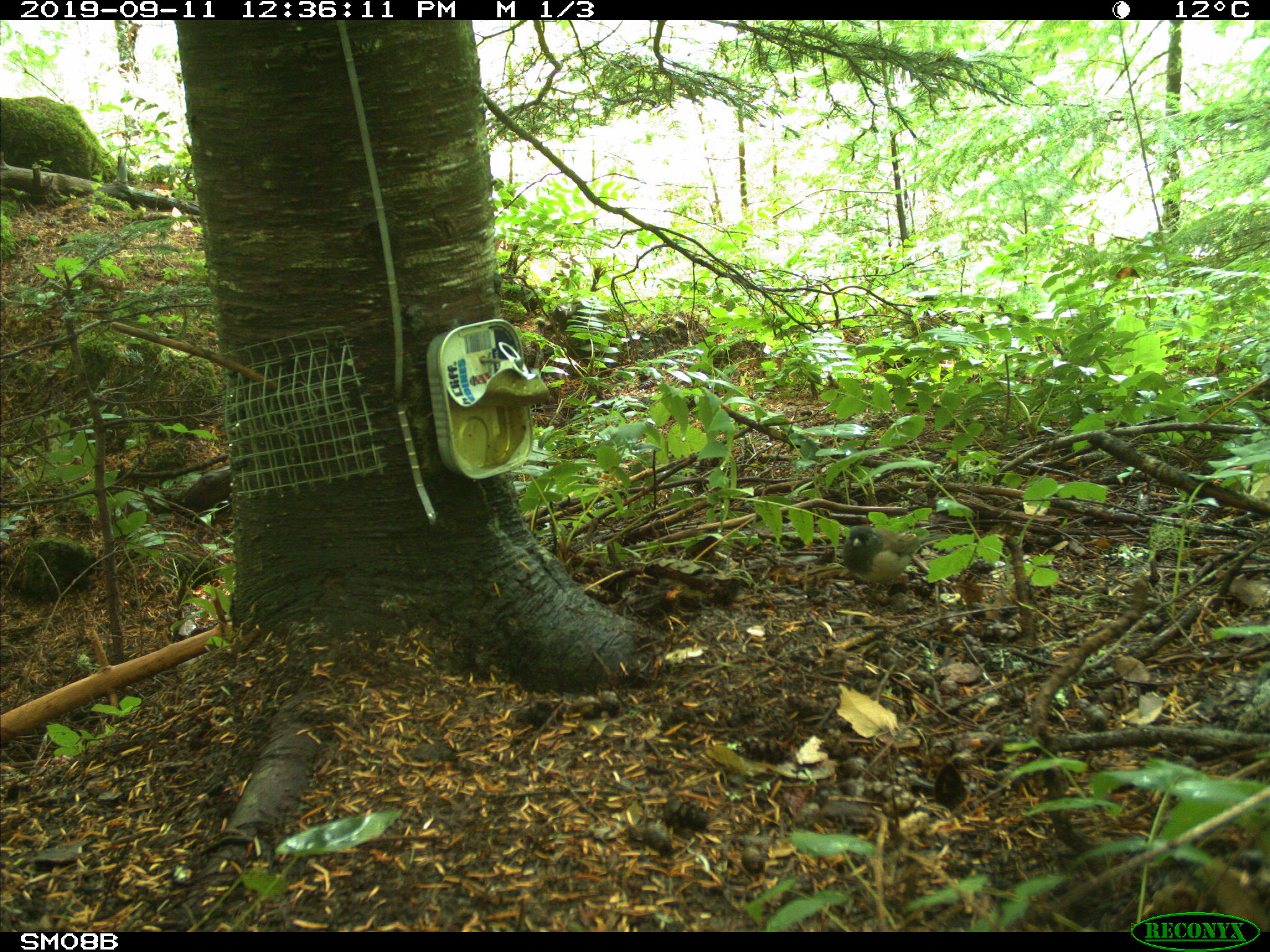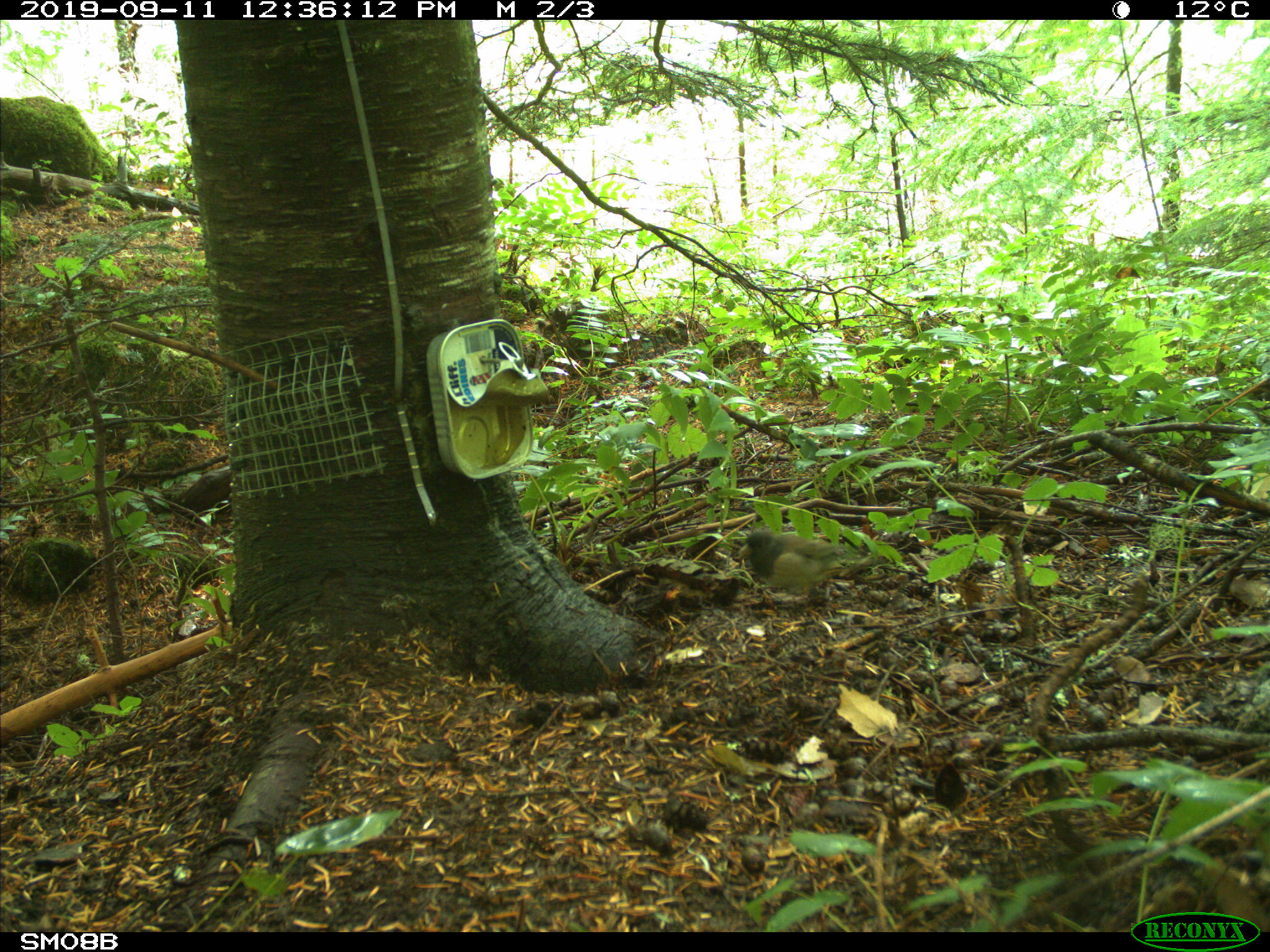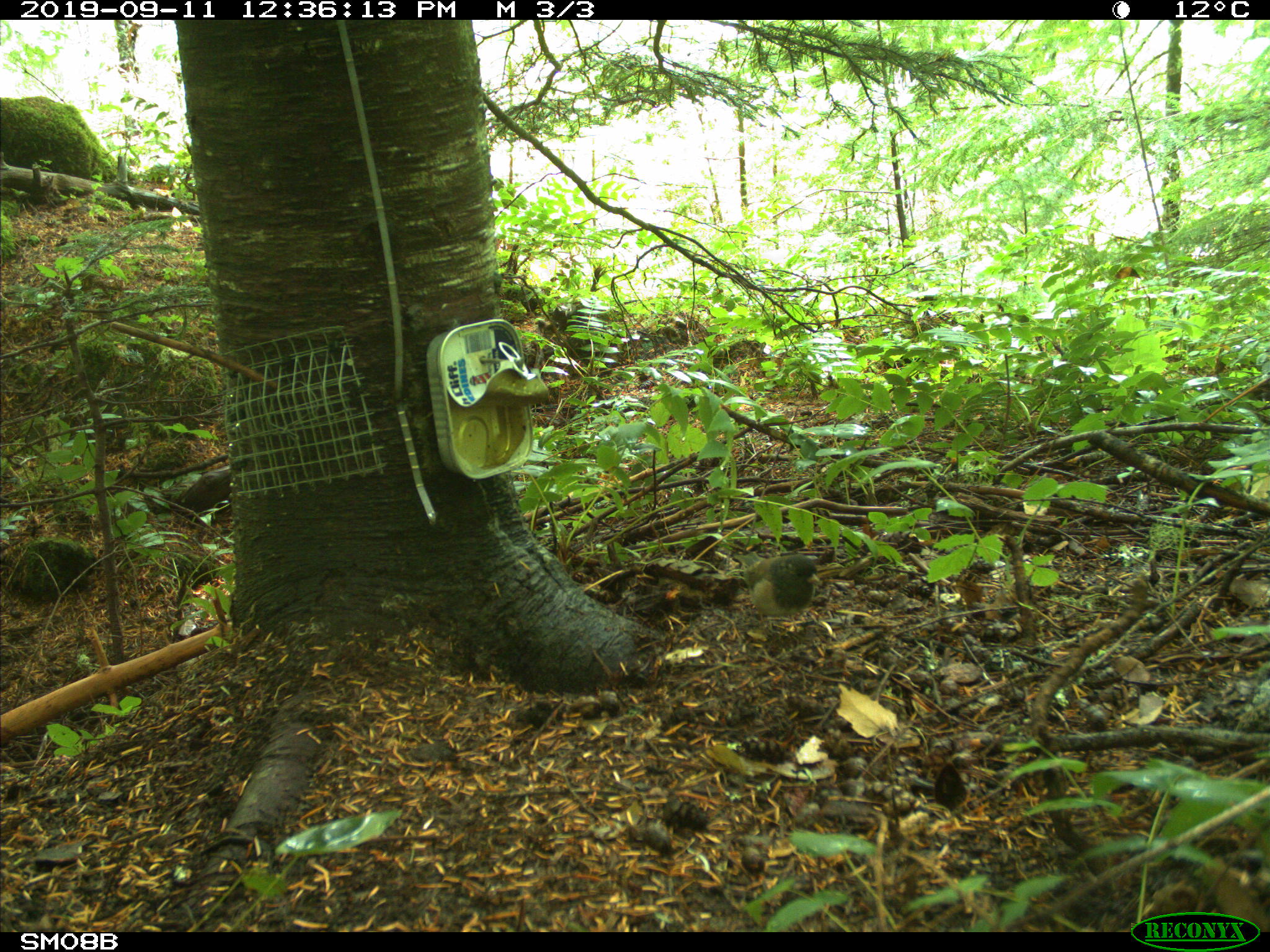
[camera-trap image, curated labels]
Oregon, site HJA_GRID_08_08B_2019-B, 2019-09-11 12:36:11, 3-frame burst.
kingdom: Animalia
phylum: Chordata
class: Aves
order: Passeriformes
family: Passerellidae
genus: Junco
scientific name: Junco hyemalis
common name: dark-eyed junco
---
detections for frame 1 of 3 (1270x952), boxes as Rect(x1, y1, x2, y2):
dark-eyed junco: Rect(837, 514, 932, 594)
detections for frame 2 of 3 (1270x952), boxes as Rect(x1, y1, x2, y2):
dark-eyed junco: Rect(732, 524, 864, 614)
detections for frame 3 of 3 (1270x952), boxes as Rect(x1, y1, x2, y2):
dark-eyed junco: Rect(719, 546, 834, 642)